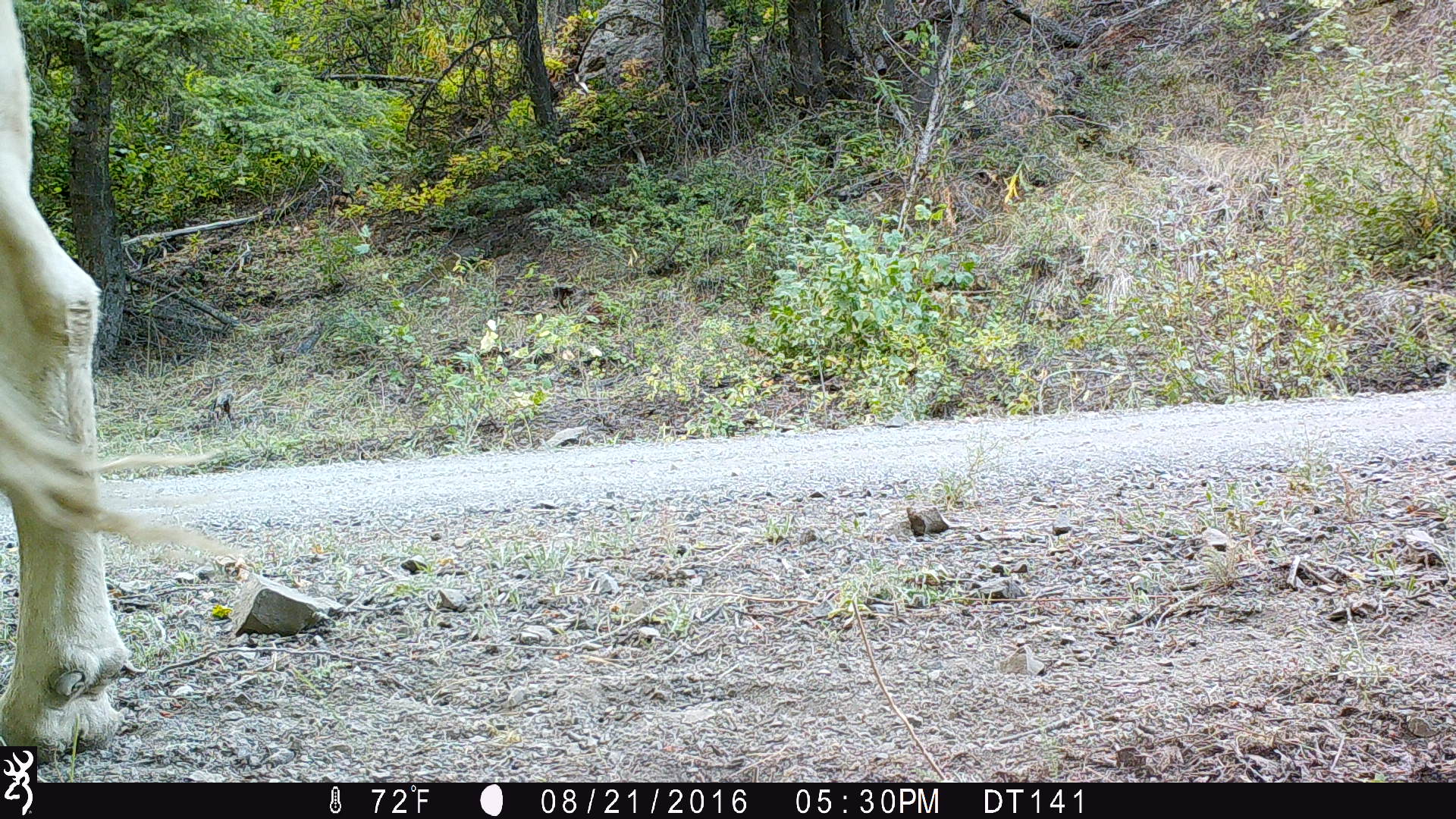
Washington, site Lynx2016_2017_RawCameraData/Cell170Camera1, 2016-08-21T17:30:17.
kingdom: Animalia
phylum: Chordata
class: Mammalia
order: Artiodactyla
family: Bovidae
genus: Bos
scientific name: Bos taurus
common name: domestic cattle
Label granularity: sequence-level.